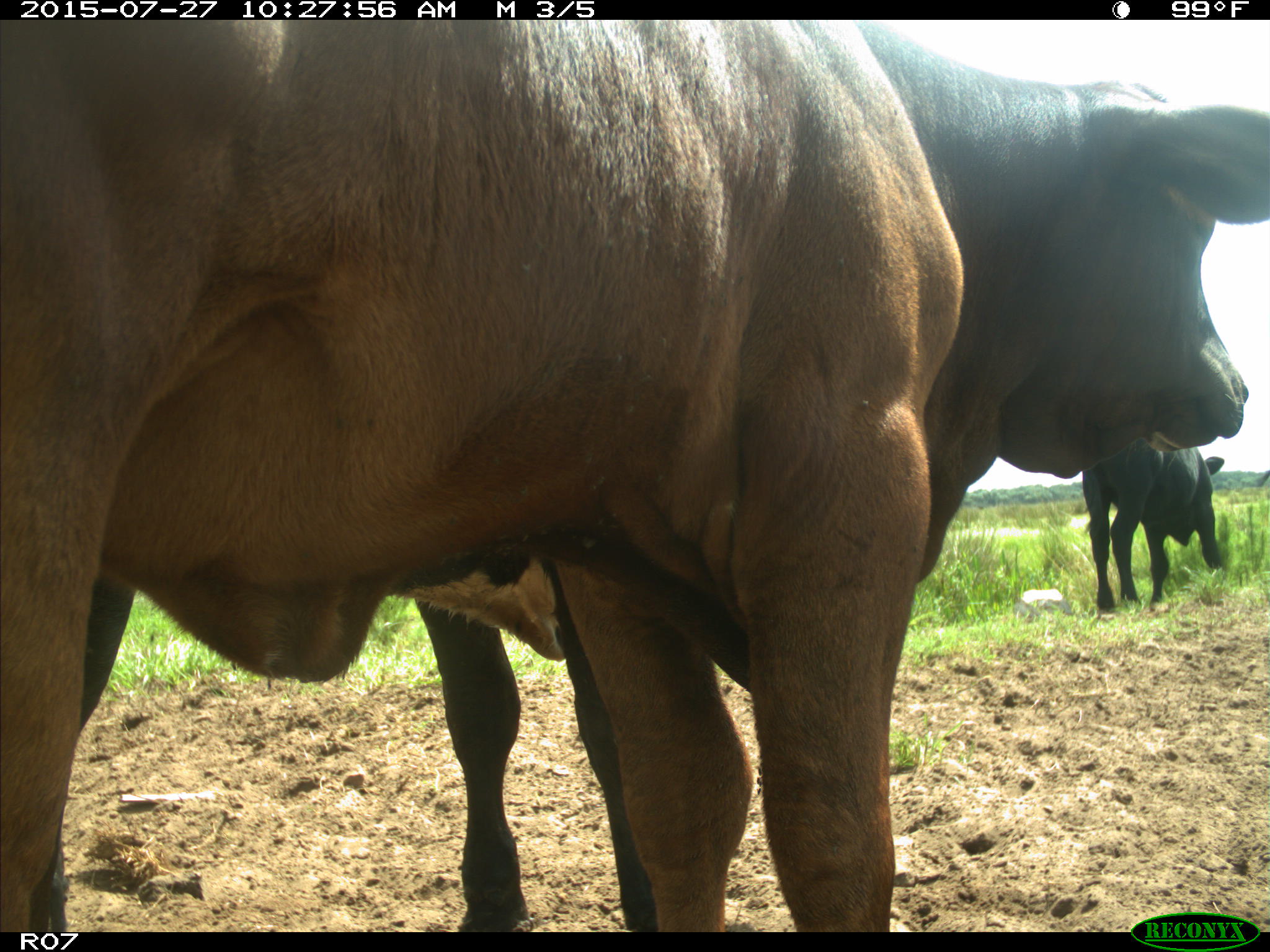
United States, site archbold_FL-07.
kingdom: Animalia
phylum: Chordata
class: Mammalia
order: Artiodactyla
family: Bovidae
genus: Bos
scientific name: Bos taurus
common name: domestic cow